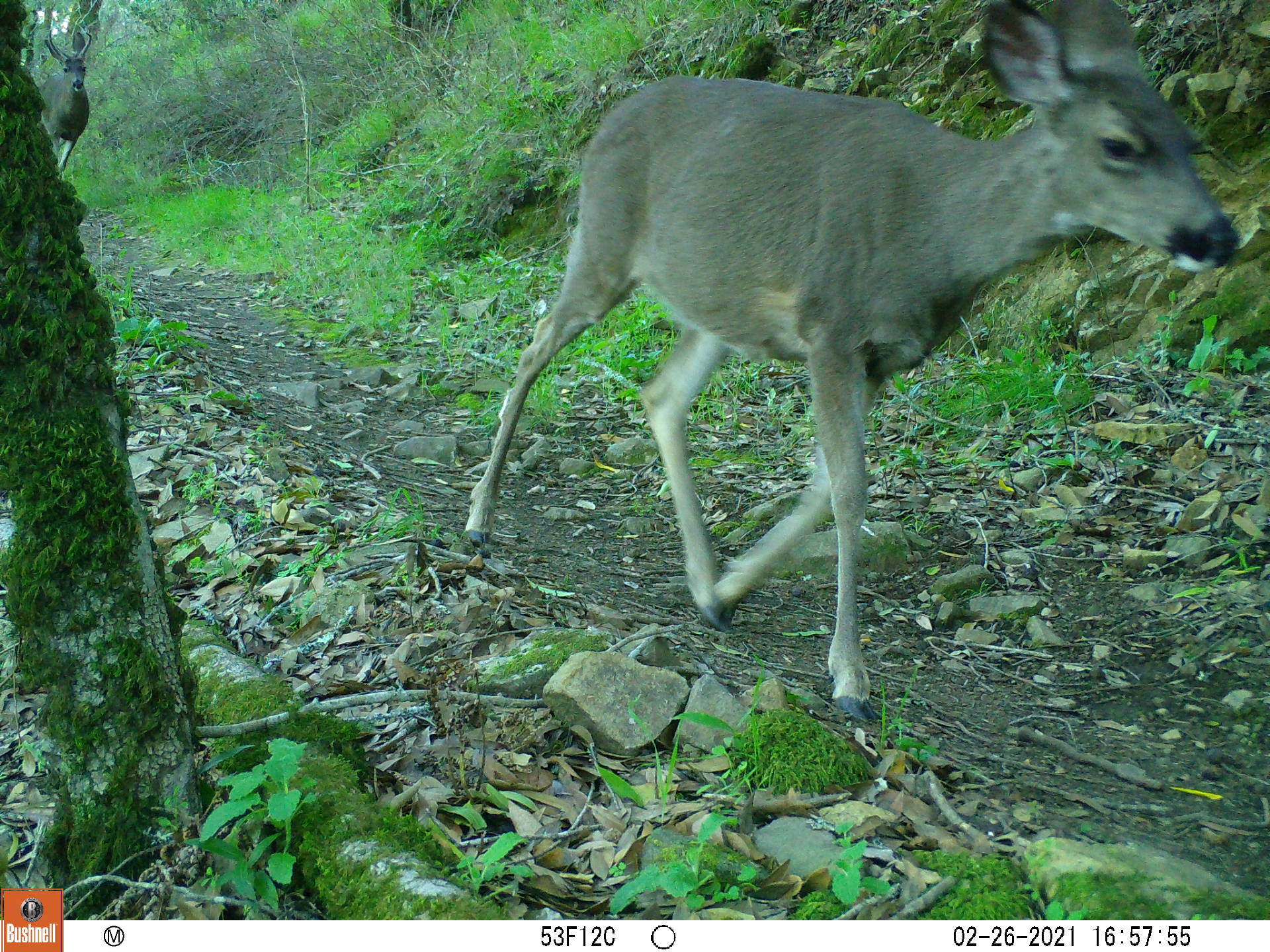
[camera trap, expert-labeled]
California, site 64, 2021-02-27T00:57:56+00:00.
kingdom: Animalia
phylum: Chordata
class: Mammalia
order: Artiodactyla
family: Cervidae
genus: Odocoileus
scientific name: Odocoileus hemionus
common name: mule deer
Mule deer (Odocoileus hemionus).